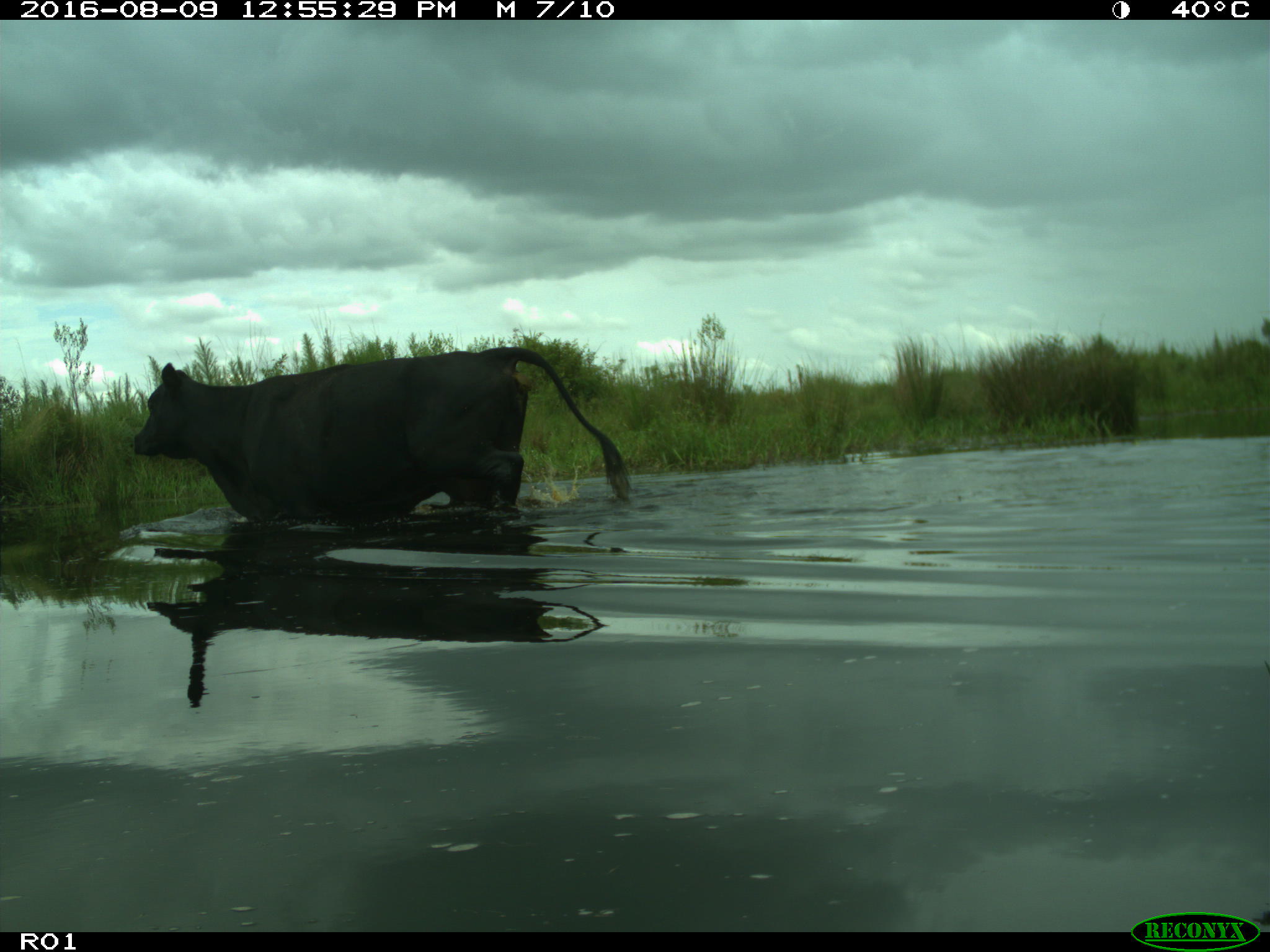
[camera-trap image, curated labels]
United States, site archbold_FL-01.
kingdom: Animalia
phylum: Chordata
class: Mammalia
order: Artiodactyla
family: Bovidae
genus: Bos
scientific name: Bos taurus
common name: domestic cow